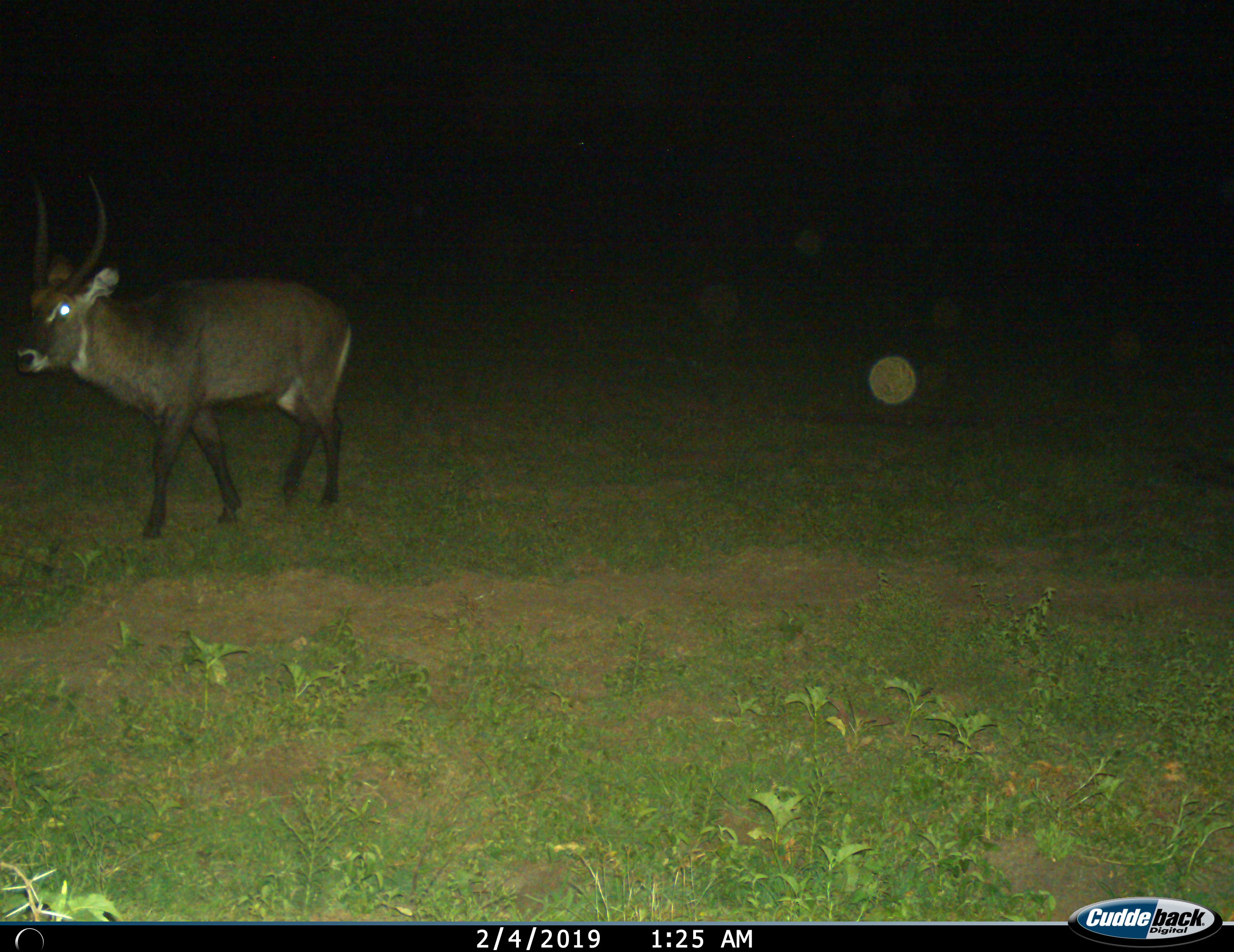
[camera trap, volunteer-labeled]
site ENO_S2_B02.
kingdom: Animalia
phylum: Chordata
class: Mammalia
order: Artiodactyla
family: Bovidae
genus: Kobus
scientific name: Kobus ellipsiprymnus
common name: waterbuck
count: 1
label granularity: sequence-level